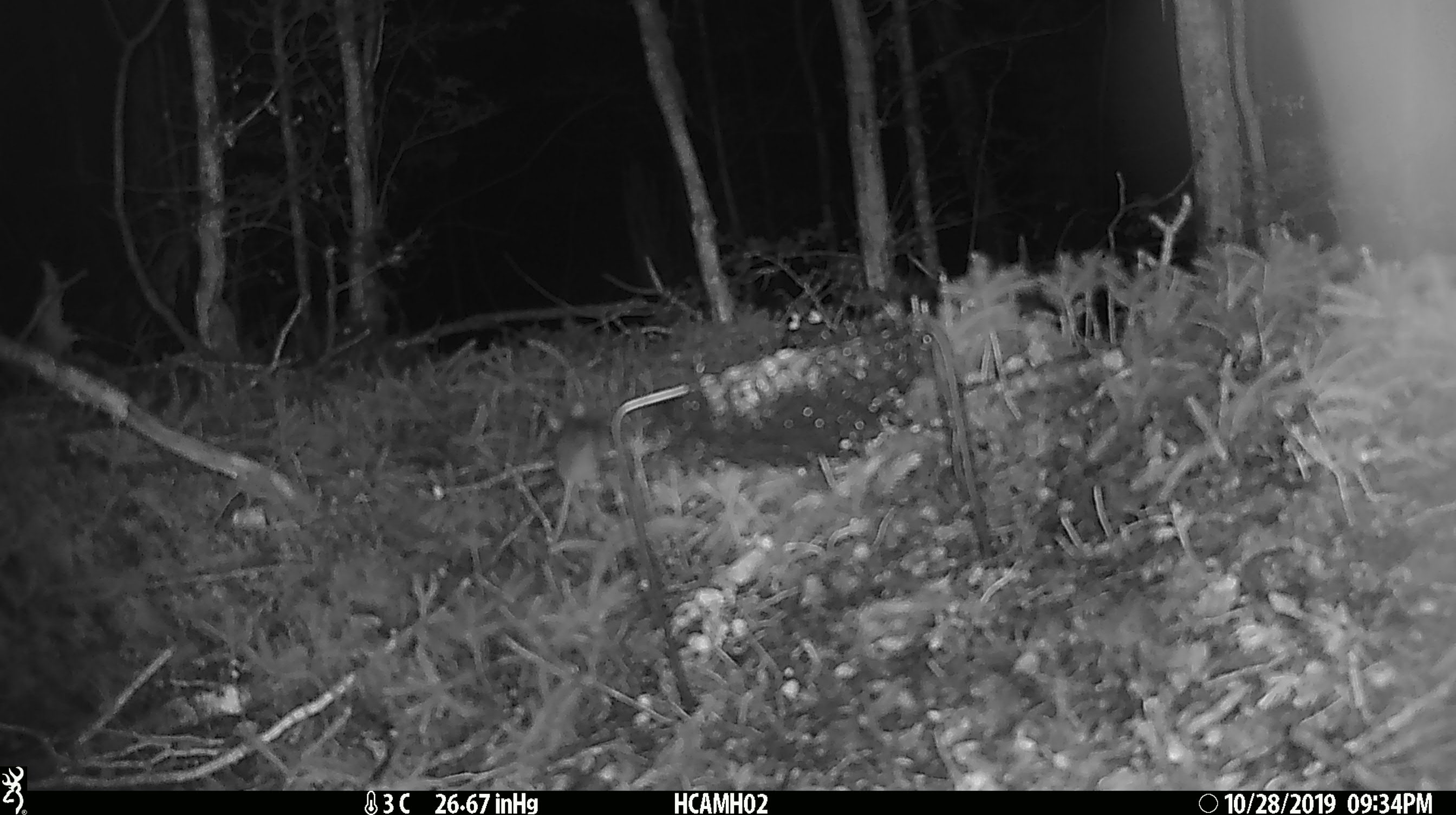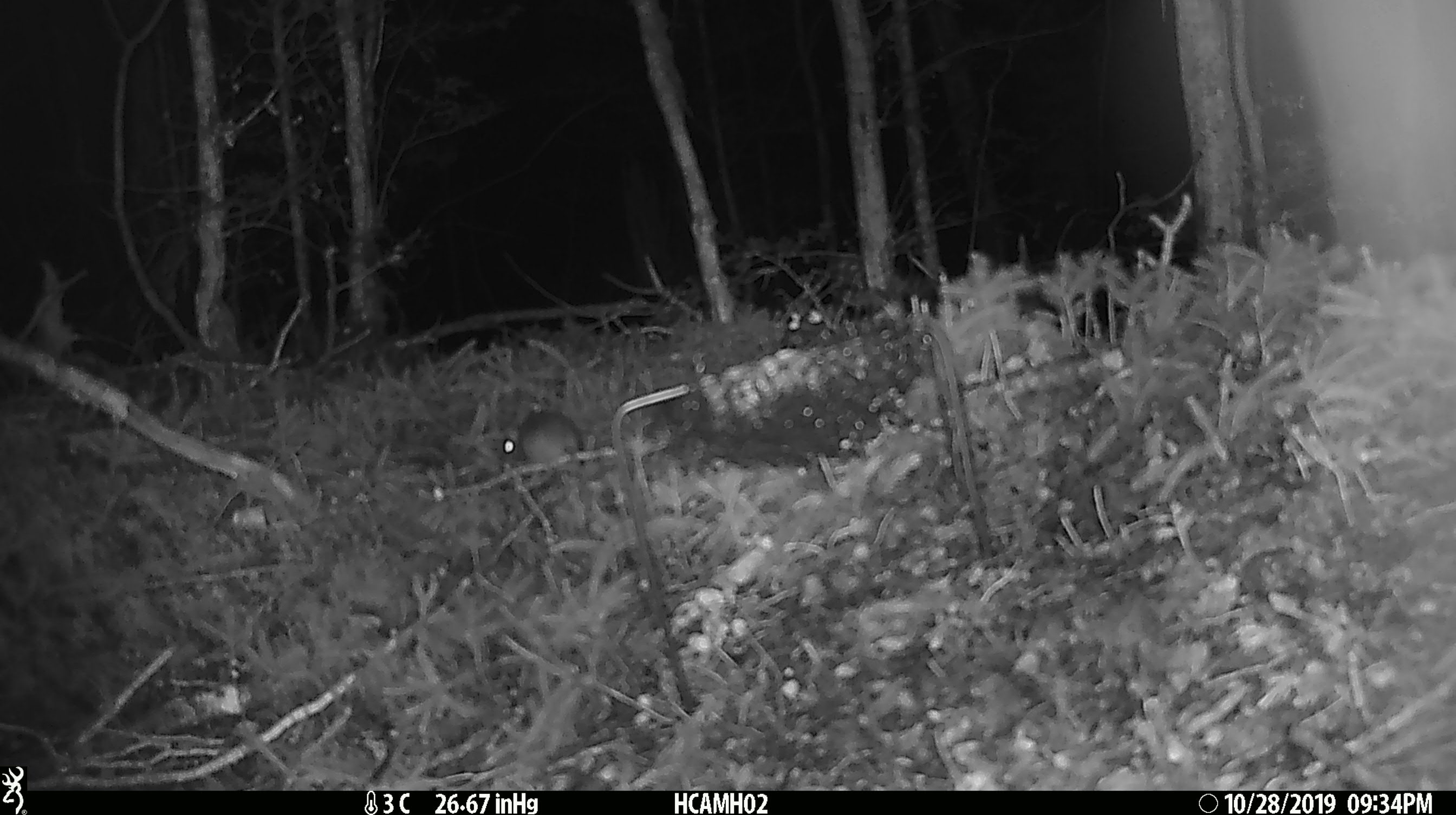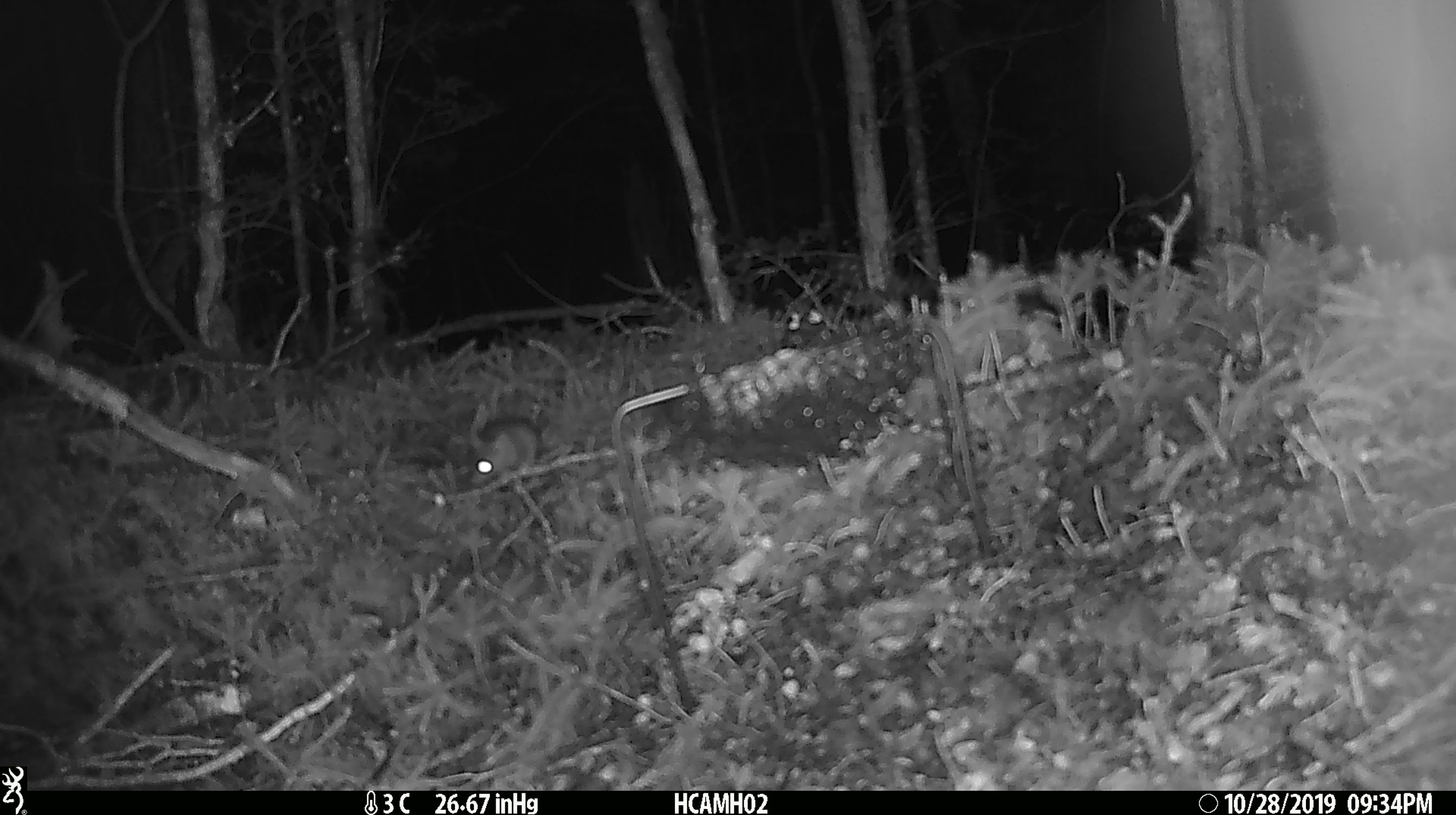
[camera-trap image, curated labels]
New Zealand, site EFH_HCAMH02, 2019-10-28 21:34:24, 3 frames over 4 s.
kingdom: Animalia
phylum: Chordata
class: Mammalia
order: Rodentia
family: Muridae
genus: Mus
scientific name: Mus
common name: mouse